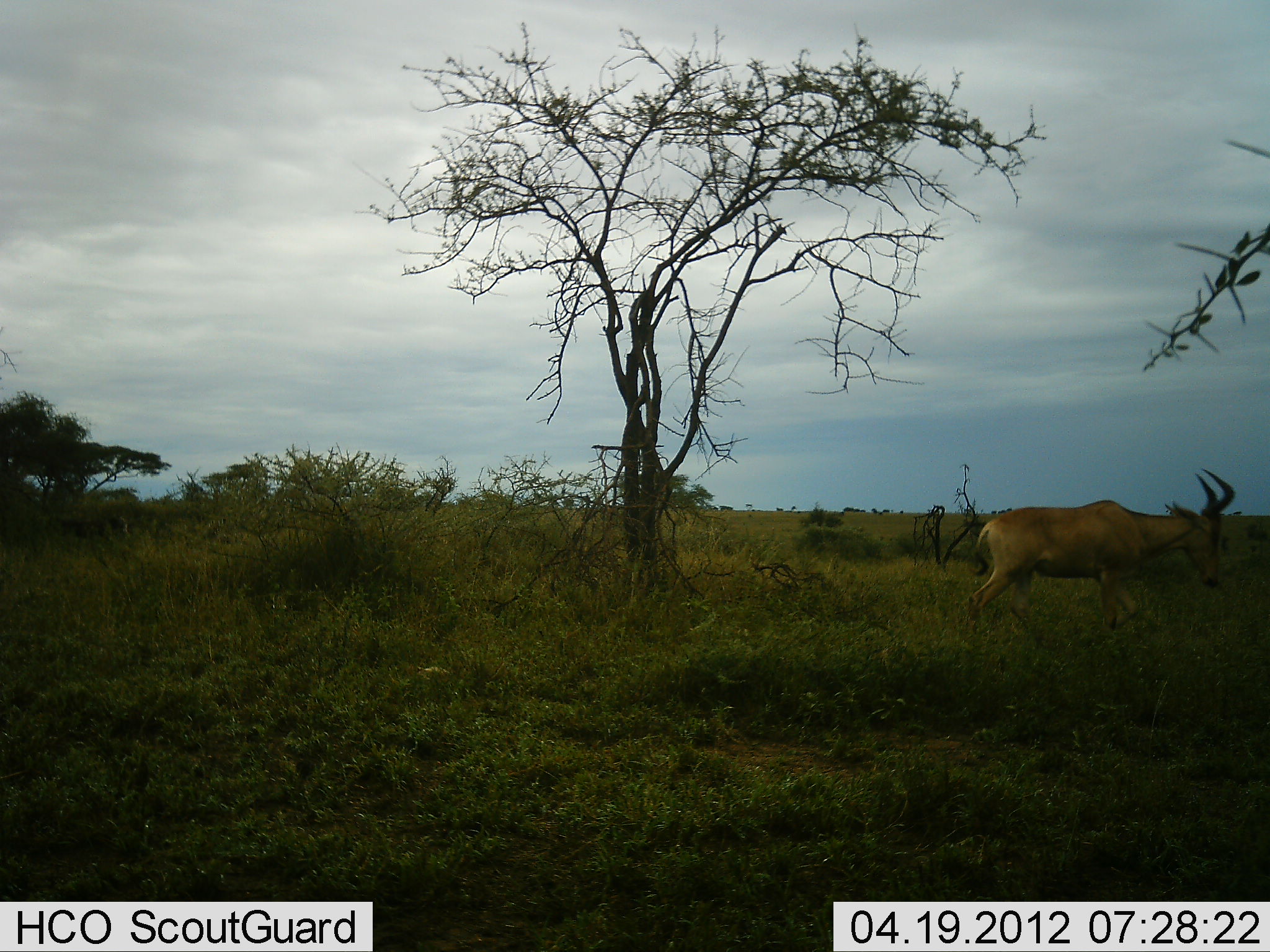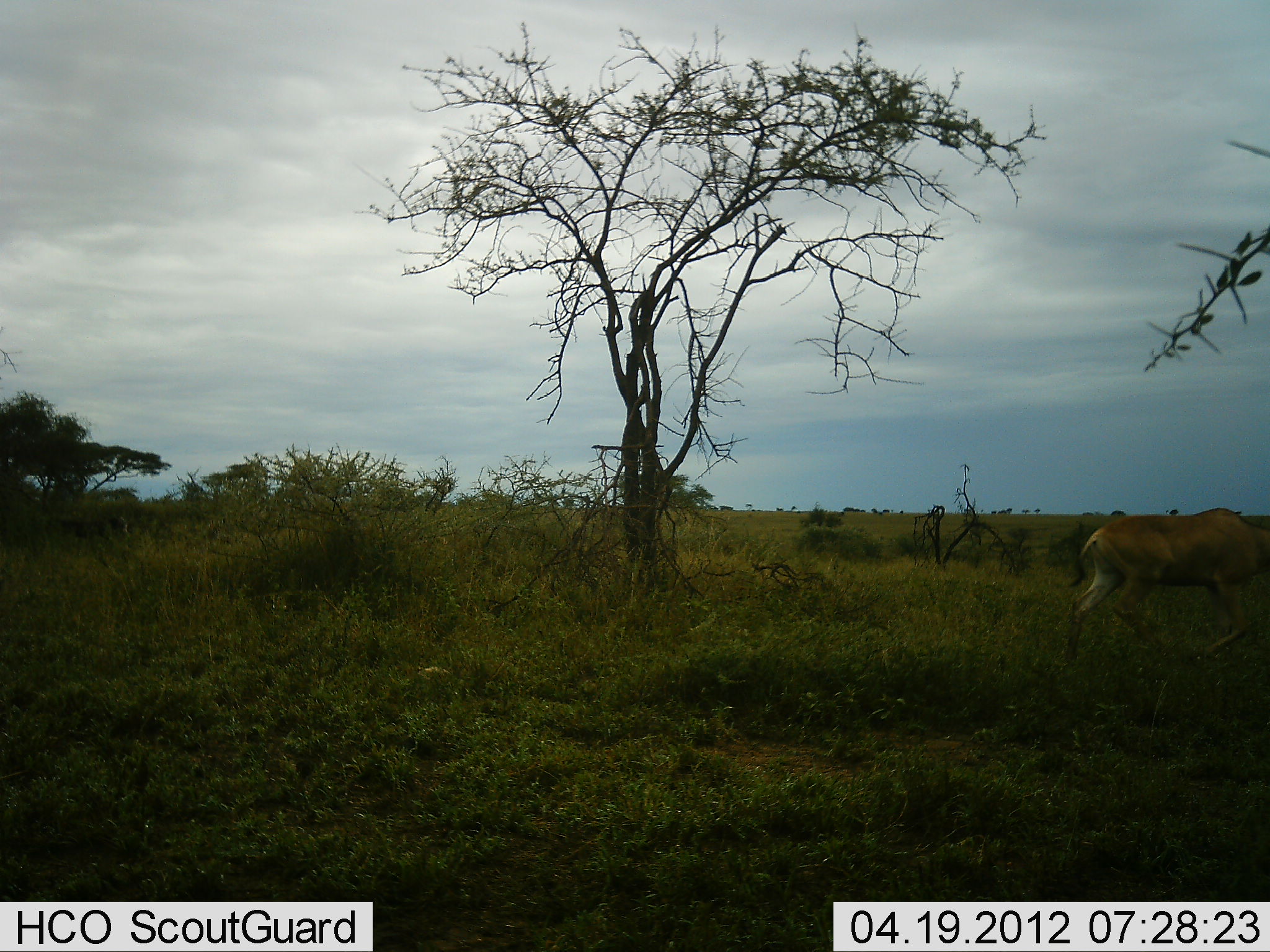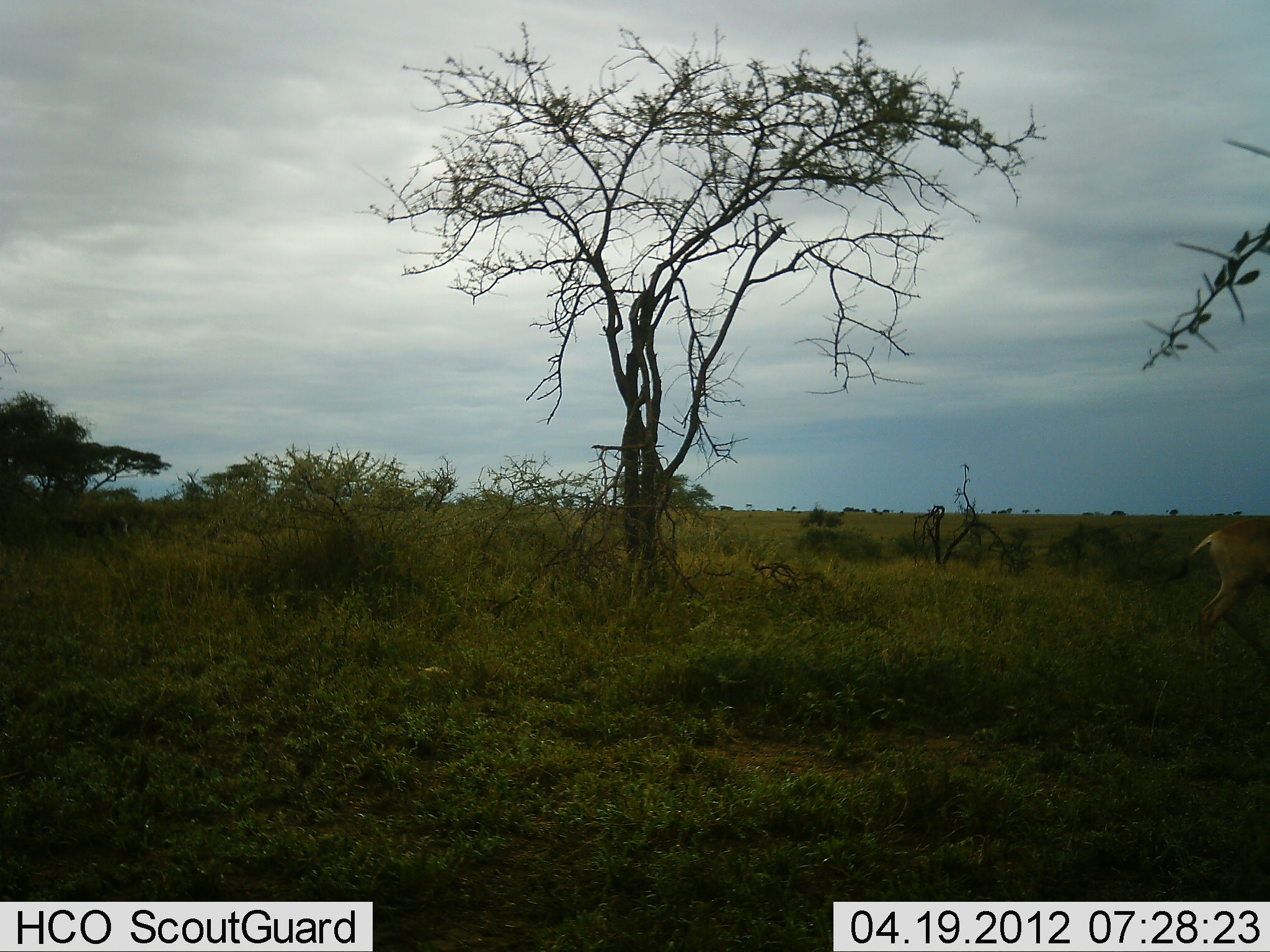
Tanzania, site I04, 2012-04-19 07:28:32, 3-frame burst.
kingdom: Animalia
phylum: Chordata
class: Mammalia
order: Artiodactyla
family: Bovidae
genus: Alcelaphus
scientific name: Alcelaphus buselaphus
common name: hartebeest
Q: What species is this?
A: Hartebeest (Alcelaphus buselaphus).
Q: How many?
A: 1.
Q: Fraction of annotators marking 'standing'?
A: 8%.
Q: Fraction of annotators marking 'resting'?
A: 0%.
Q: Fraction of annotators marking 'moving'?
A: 92%.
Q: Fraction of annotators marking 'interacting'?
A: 0%.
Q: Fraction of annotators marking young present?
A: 0%.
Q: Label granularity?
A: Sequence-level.